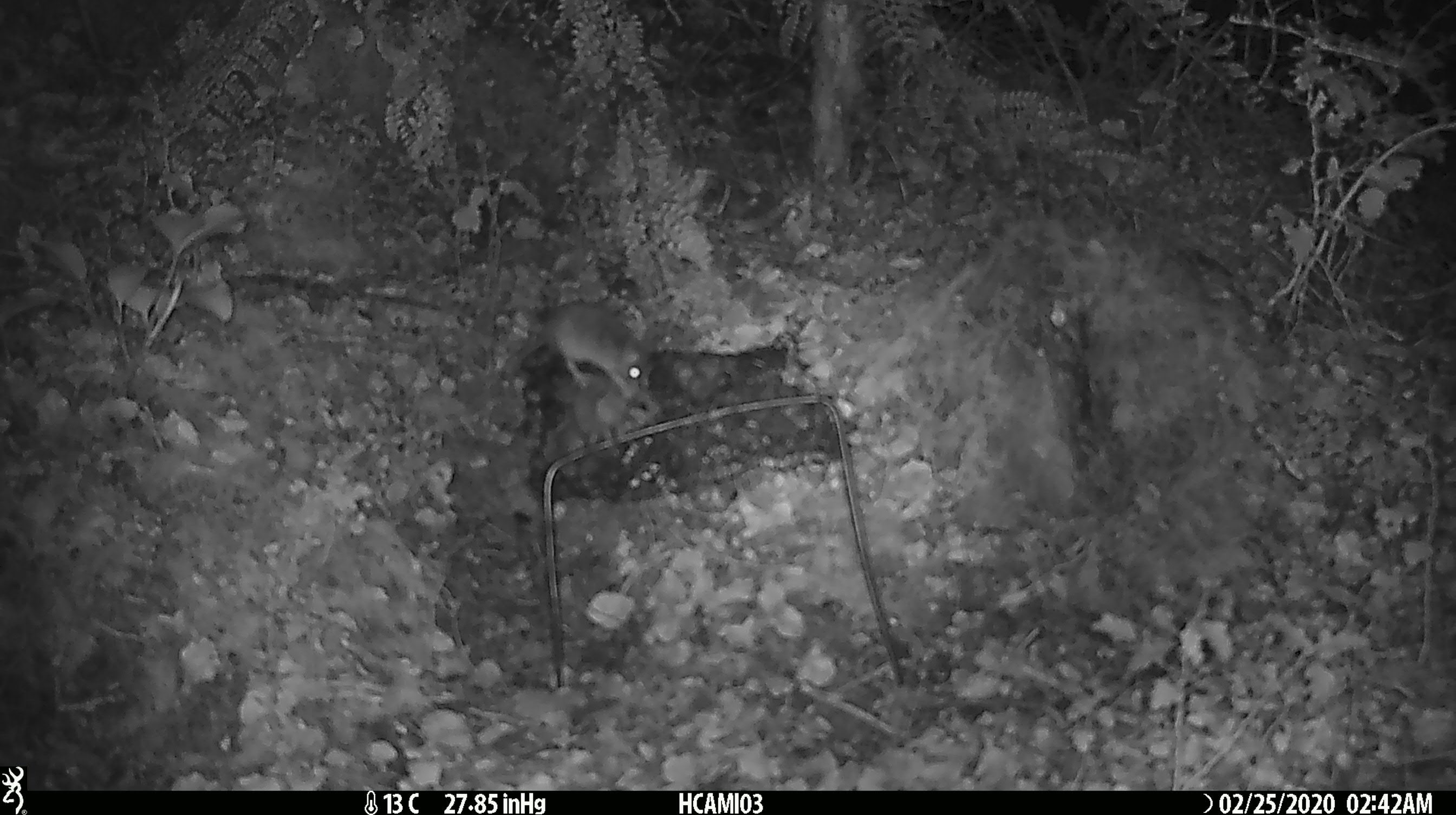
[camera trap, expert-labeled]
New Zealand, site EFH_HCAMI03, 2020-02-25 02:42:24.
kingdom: Animalia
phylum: Chordata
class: Mammalia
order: Rodentia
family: Muridae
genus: Mus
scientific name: Mus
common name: mouse